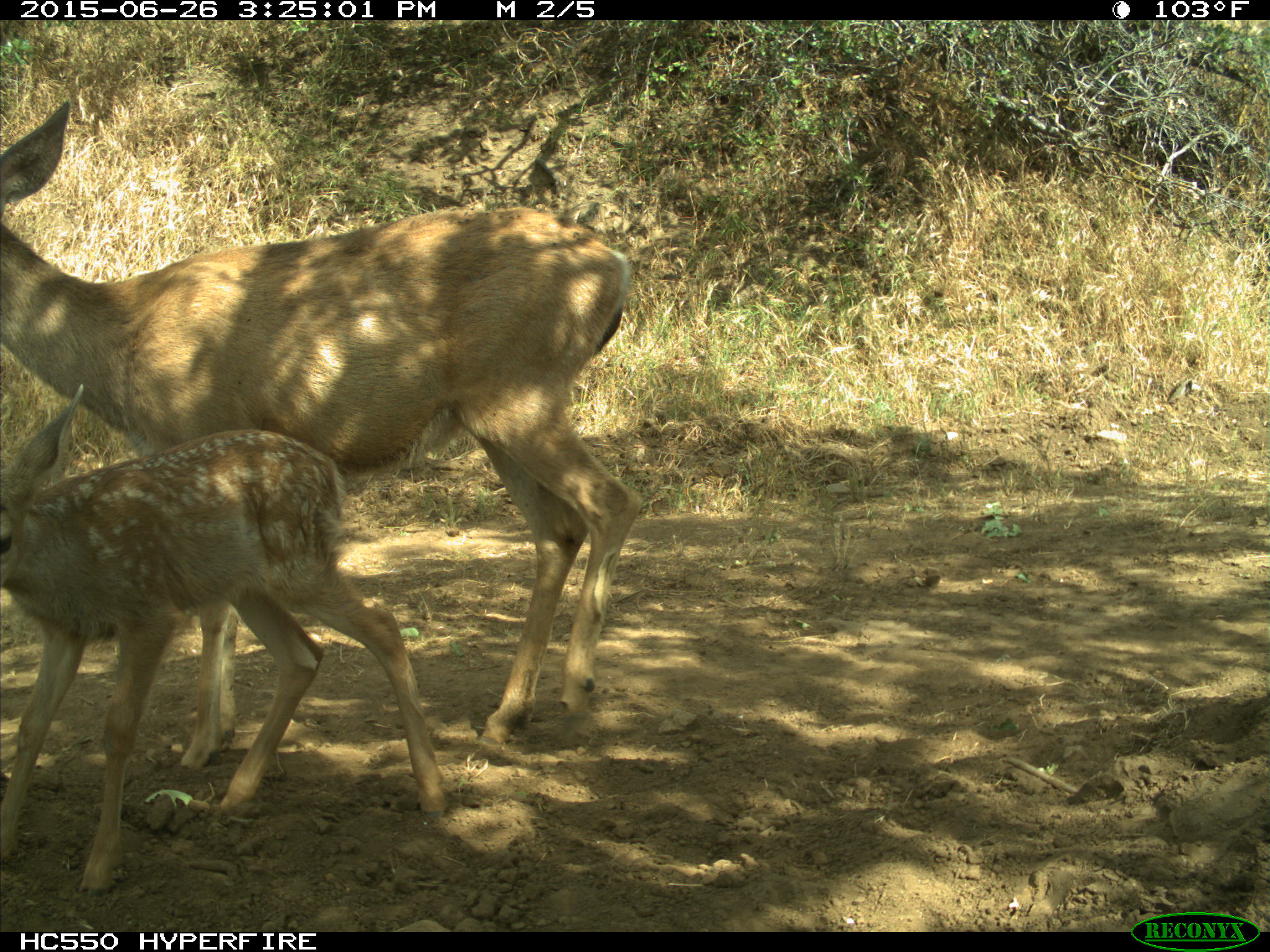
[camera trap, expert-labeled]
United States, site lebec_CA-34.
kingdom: Animalia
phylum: Chordata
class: Mammalia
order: Artiodactyla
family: Cervidae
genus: Odocoileus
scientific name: Odocoileus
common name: deer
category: unidentified deer